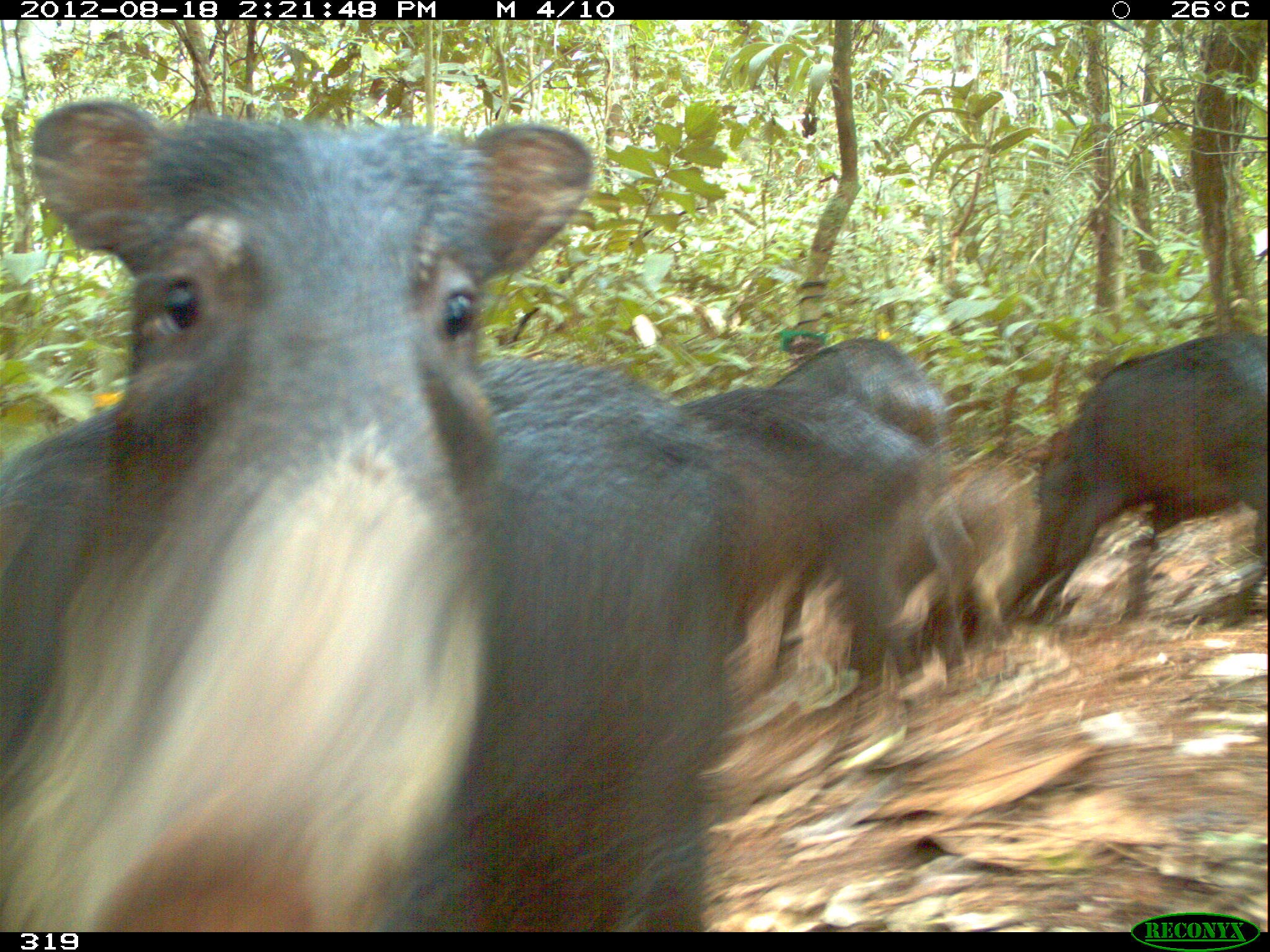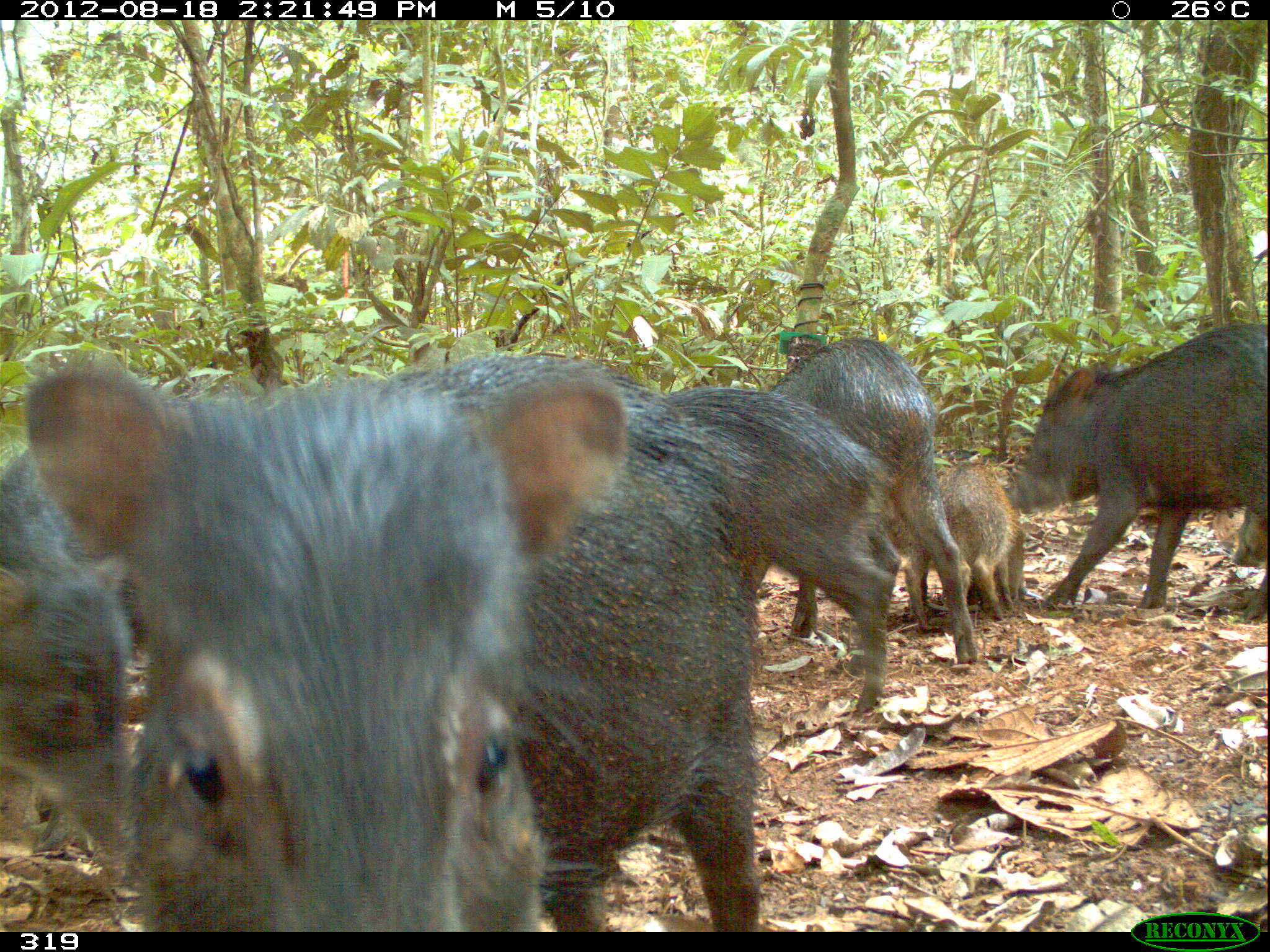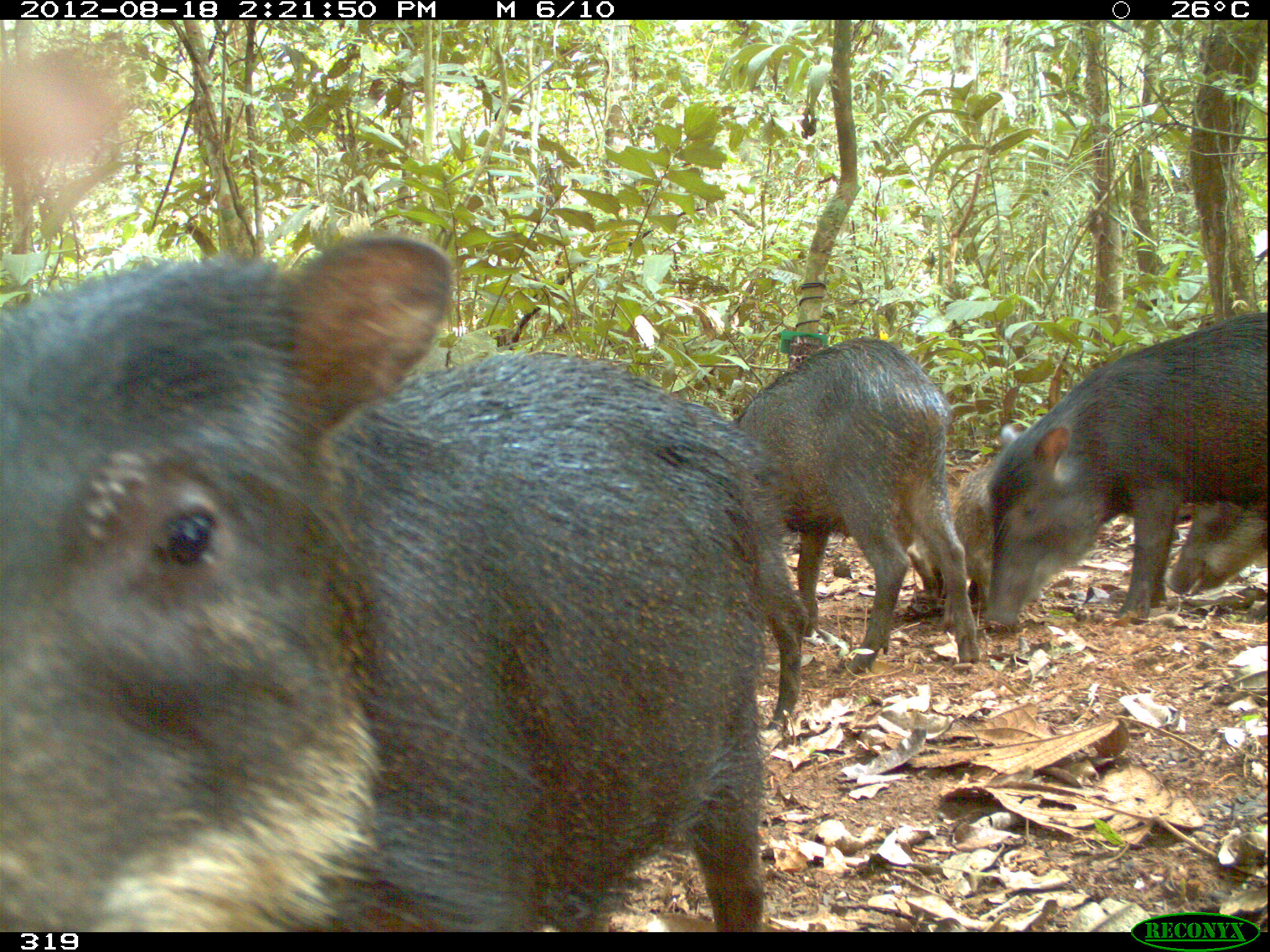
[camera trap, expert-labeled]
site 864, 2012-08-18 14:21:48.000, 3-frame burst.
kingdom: Animalia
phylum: Chordata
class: Mammalia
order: Artiodactyla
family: Tayassuidae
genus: Tayassu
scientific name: Tayassu pecari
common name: white-lipped peccary